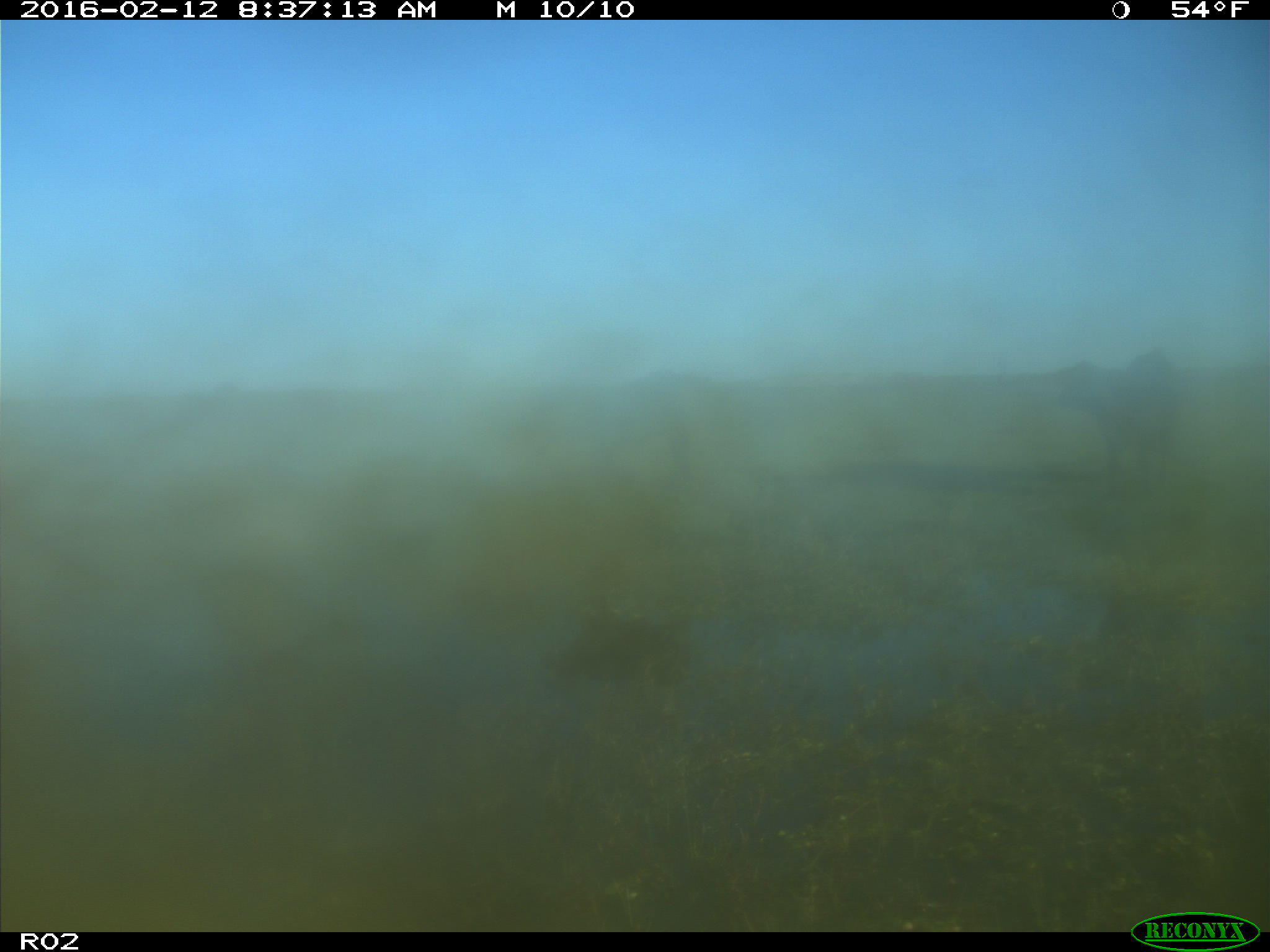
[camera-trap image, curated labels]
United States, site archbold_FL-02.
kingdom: Animalia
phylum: Chordata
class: Mammalia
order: Artiodactyla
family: Bovidae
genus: Bos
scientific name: Bos taurus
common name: domestic cow